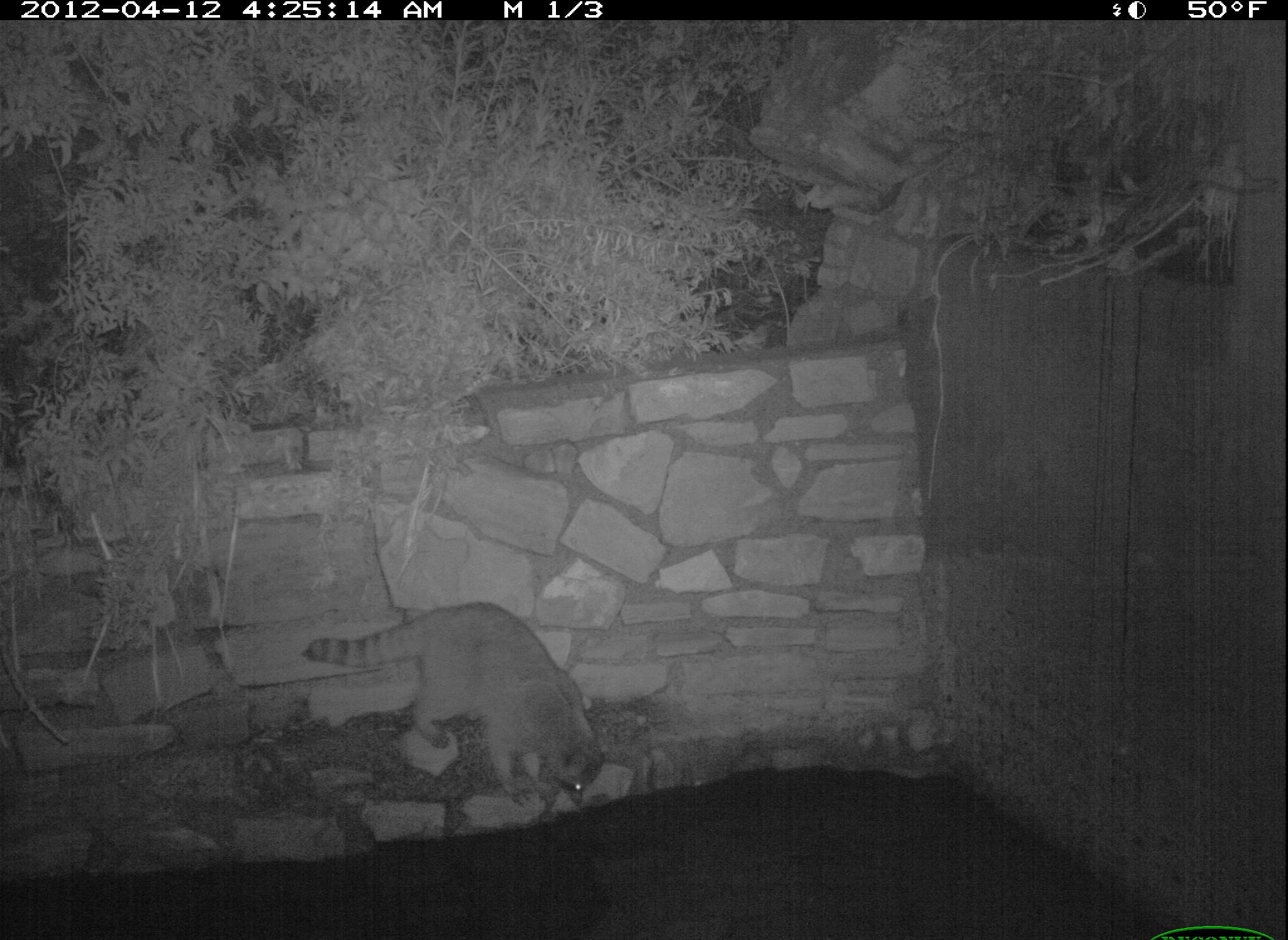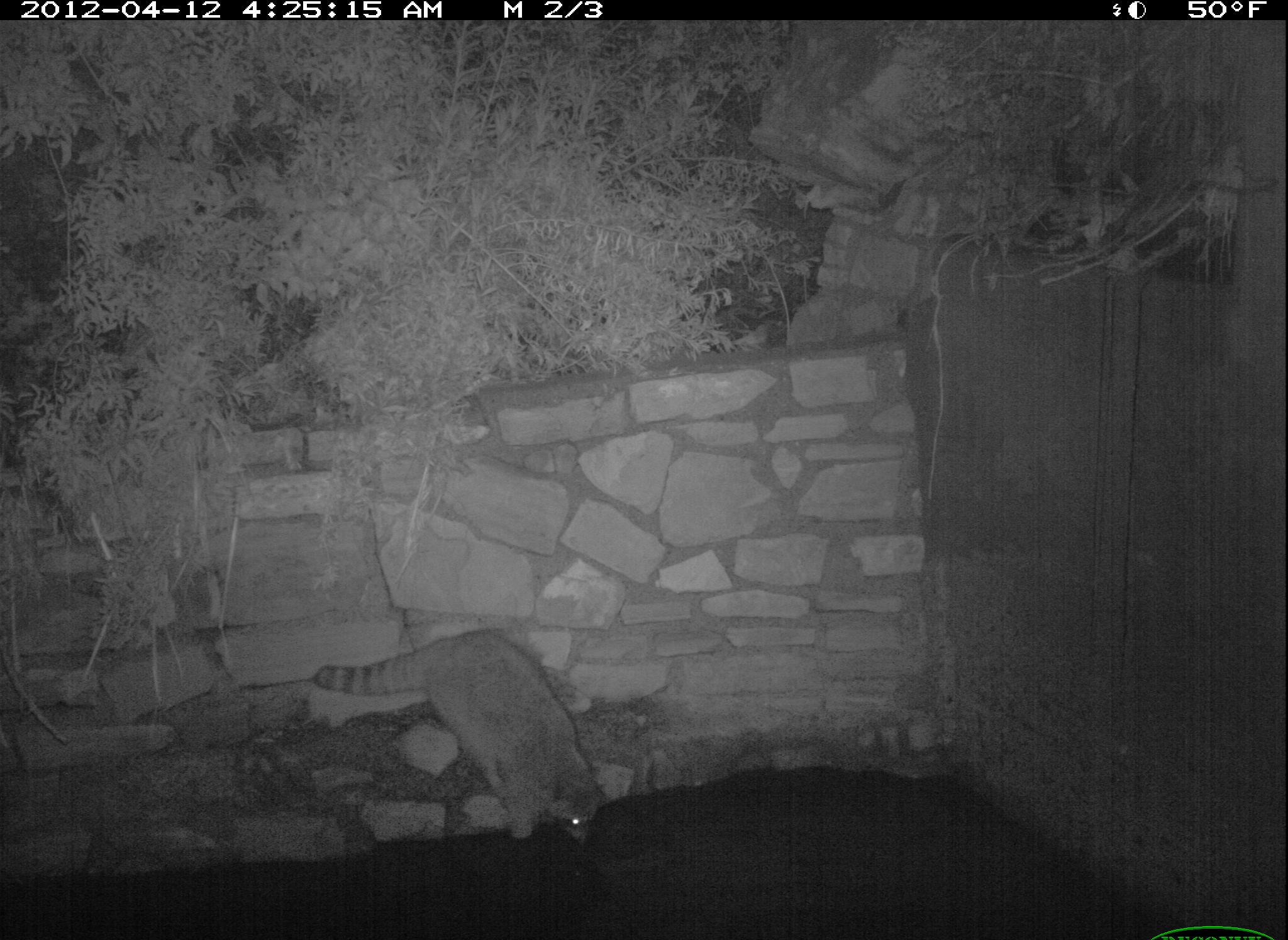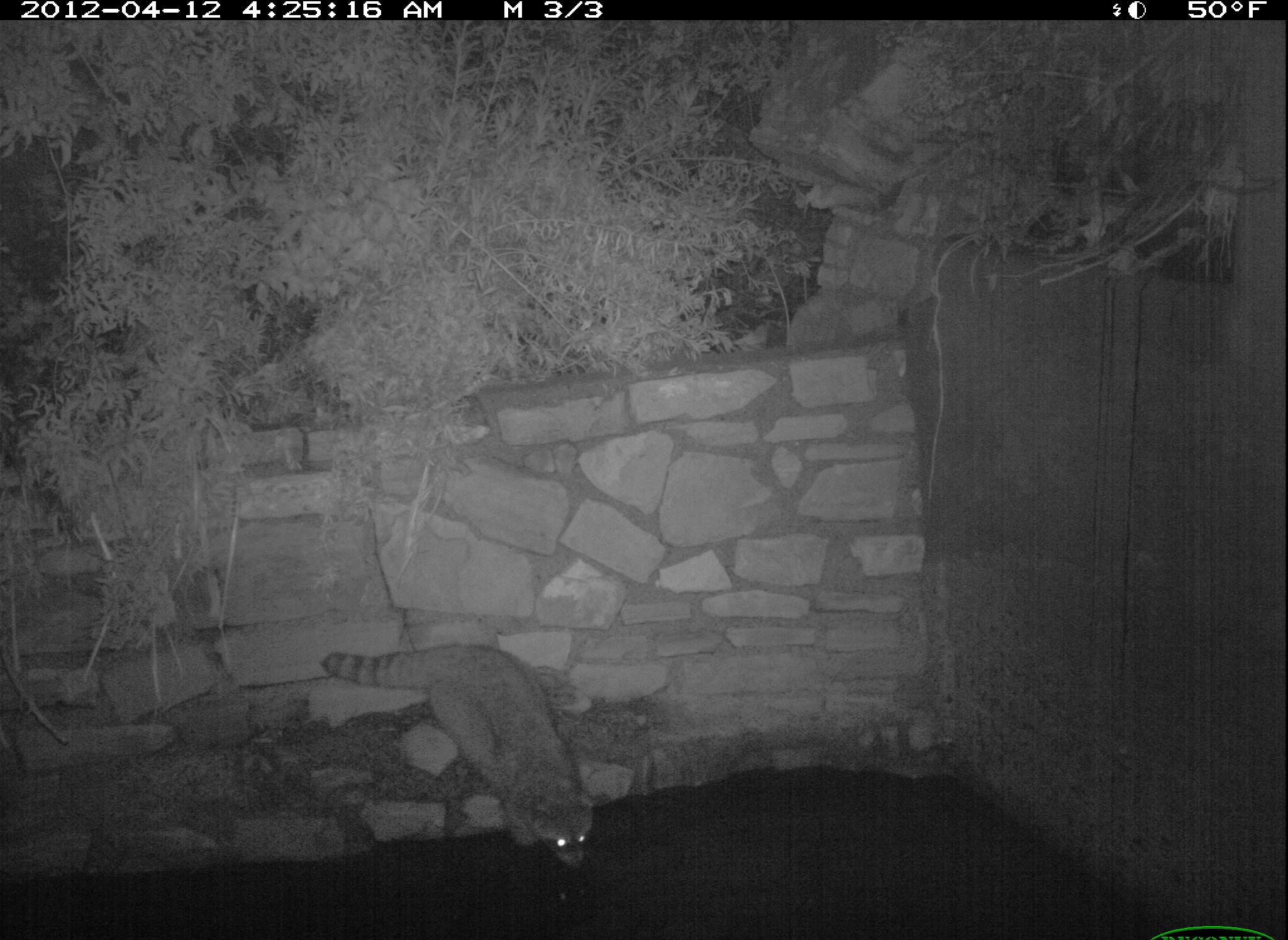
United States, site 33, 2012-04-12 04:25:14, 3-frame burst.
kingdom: Animalia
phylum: Chordata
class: Mammalia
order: Carnivora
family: Procyonidae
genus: Procyon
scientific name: Procyon lotor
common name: raccoon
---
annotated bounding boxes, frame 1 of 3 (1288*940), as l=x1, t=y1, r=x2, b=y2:
raccoon: l=296, t=590, r=610, b=818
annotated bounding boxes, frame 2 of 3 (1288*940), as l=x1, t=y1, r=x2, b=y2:
raccoon: l=320, t=620, r=676, b=862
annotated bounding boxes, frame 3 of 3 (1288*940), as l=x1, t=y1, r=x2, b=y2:
raccoon: l=303, t=617, r=623, b=878